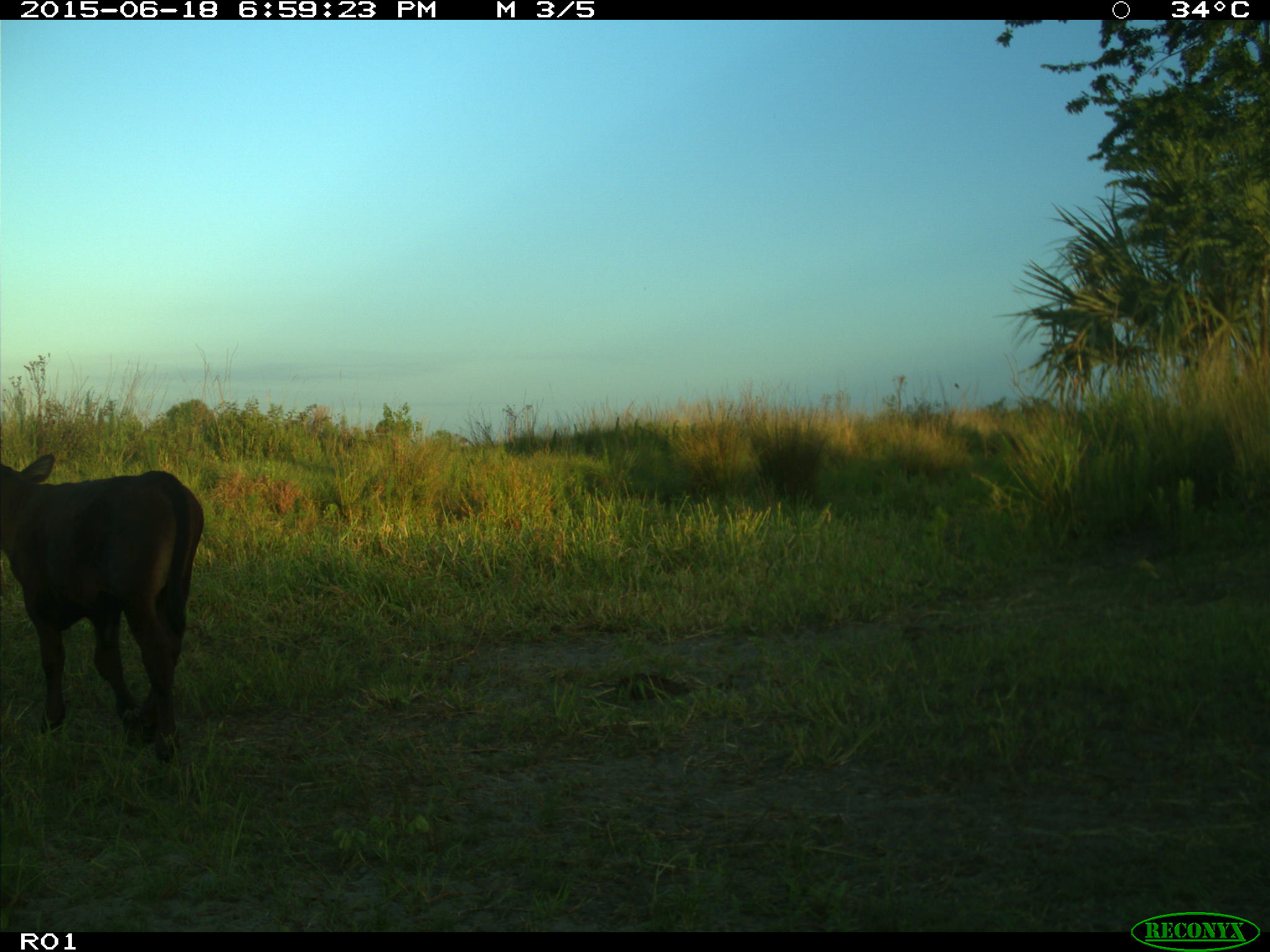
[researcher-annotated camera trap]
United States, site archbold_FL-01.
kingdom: Animalia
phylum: Chordata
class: Mammalia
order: Artiodactyla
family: Bovidae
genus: Bos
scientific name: Bos taurus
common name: domestic cow